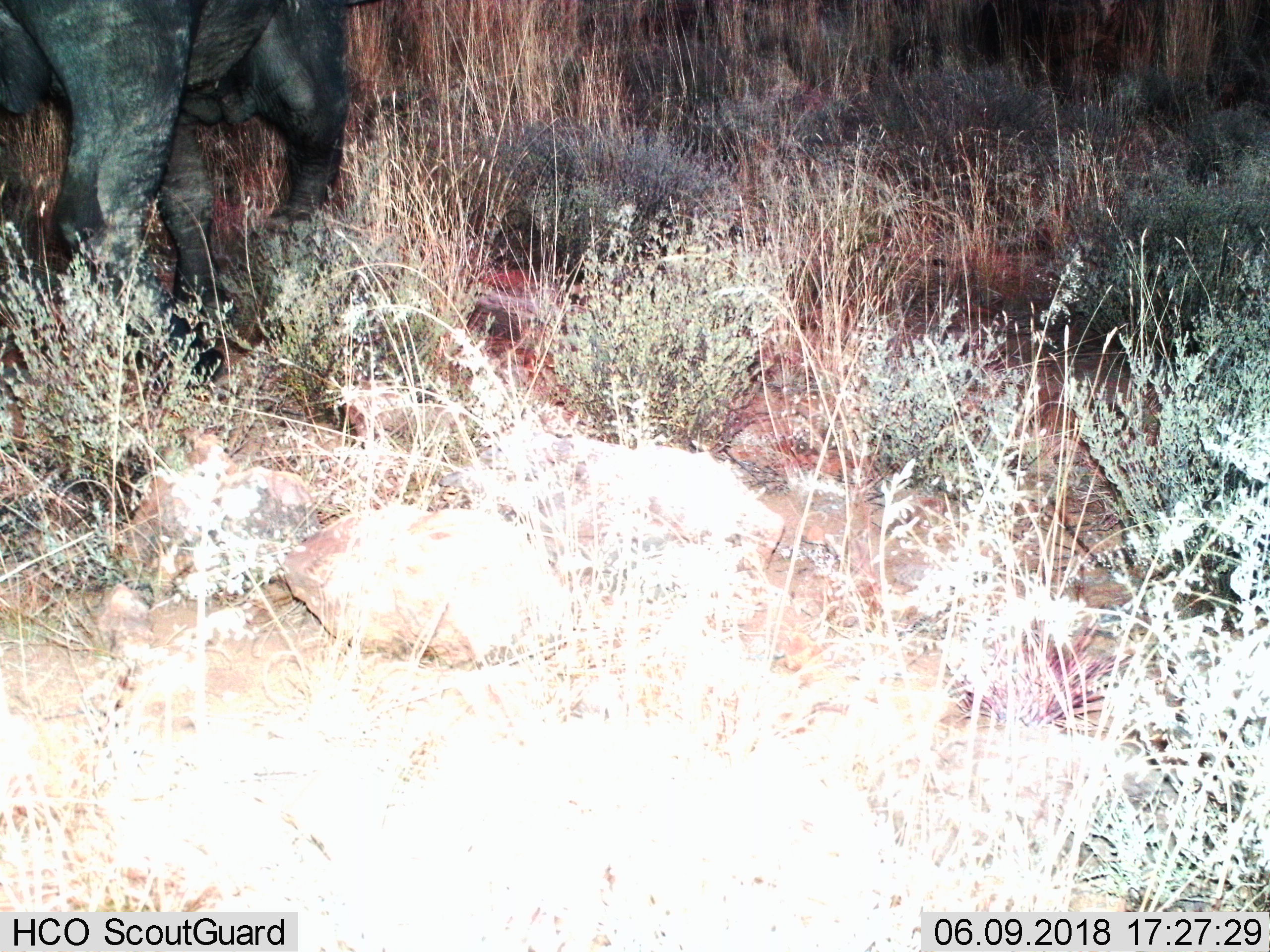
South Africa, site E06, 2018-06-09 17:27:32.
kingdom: Animalia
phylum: Chordata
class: Mammalia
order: Artiodactyla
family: Bovidae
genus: Syncerus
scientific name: Syncerus caffer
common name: cape buffalo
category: buffalo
Buffalo (cape buffalo) (Syncerus caffer), count 1. Behavior (volunteer vote fractions): standing 0%, resting 0%, moving 100%, interacting 14%. Young present (vote fraction): 0%. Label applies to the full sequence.